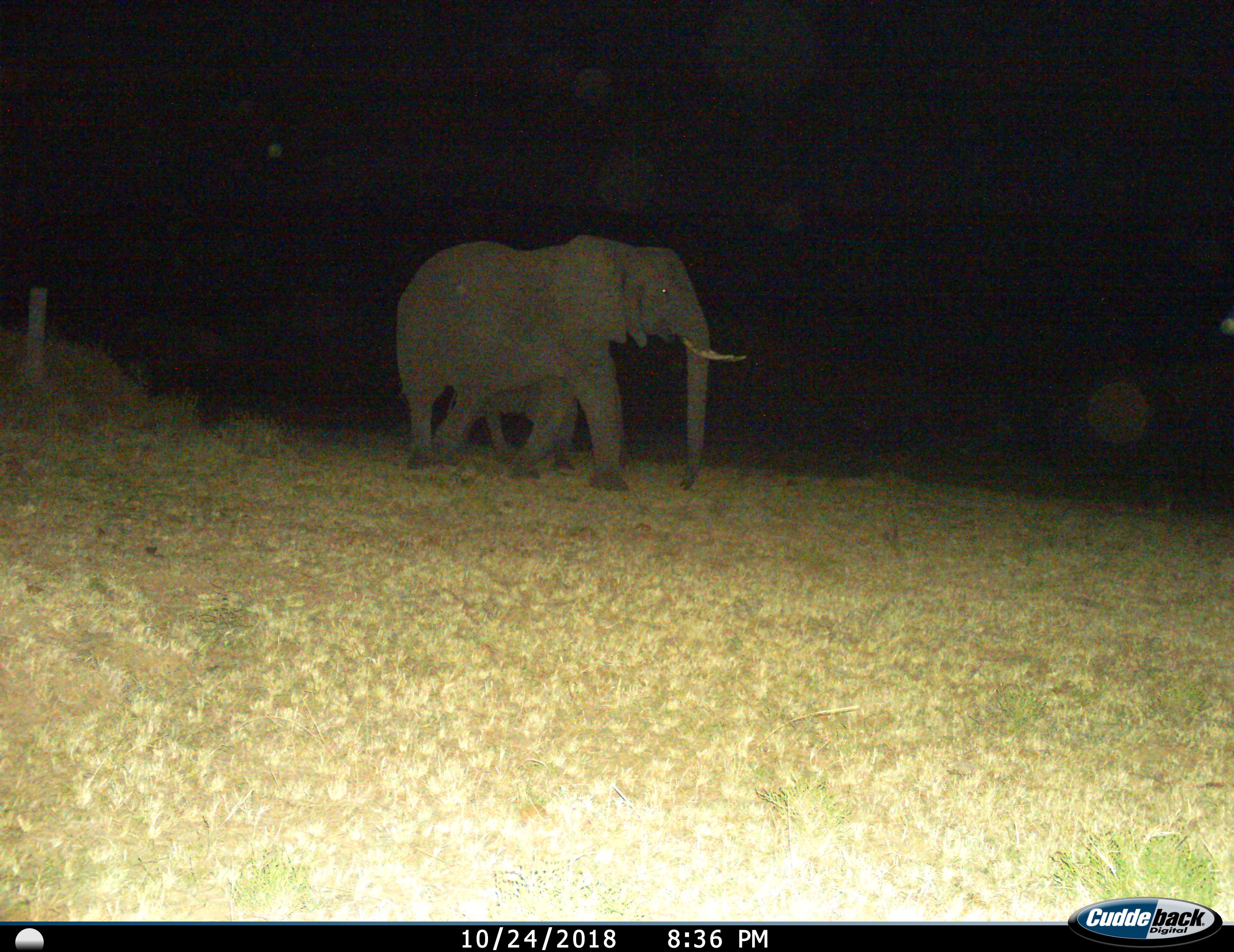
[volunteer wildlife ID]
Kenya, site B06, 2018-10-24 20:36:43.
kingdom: Animalia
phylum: Chordata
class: Mammalia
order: Proboscidea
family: Elephantidae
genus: Loxodonta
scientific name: Loxodonta africana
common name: african bush elephant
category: elephant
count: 2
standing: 11%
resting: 0%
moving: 100%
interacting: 0%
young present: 67%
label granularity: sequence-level